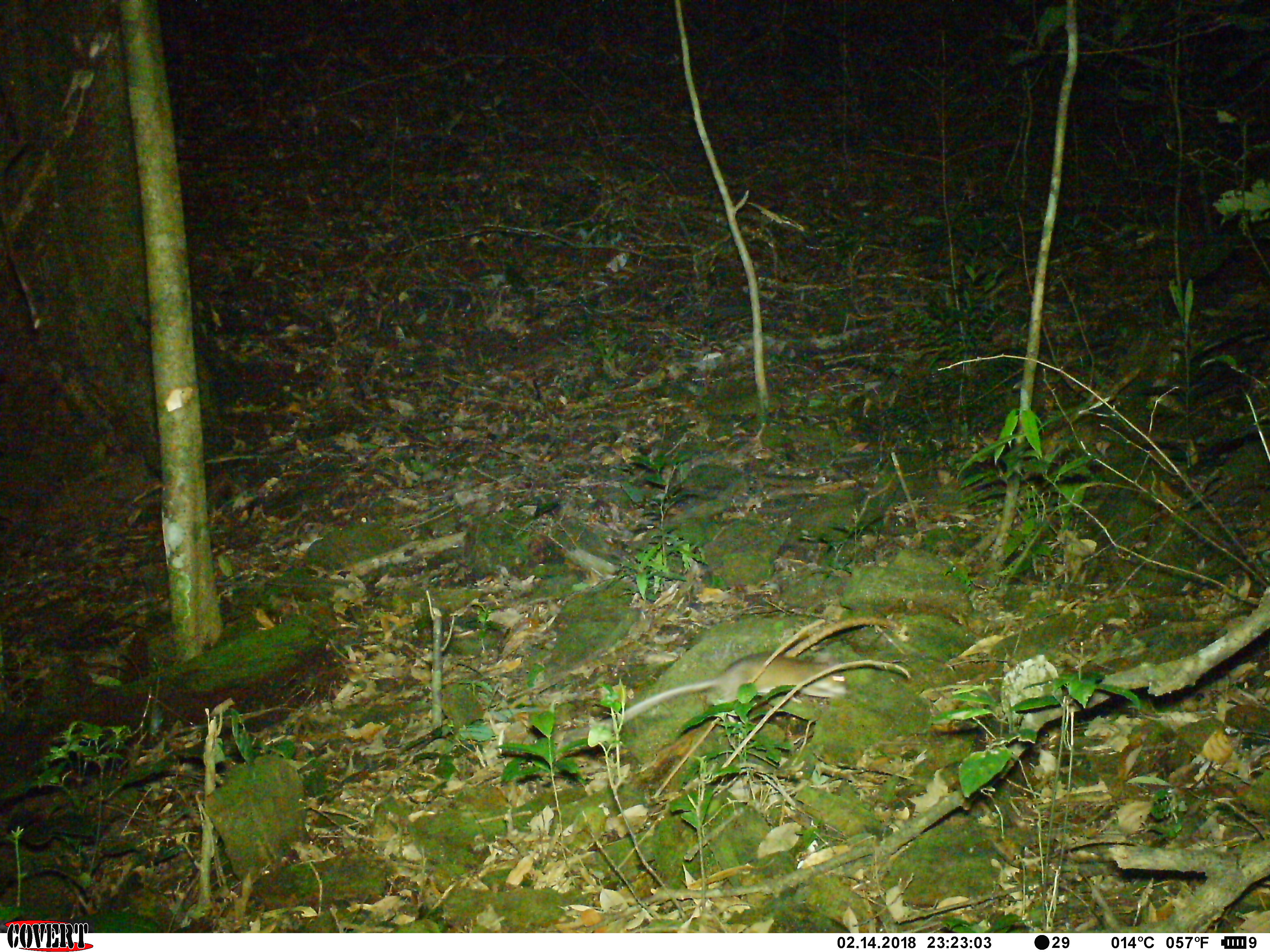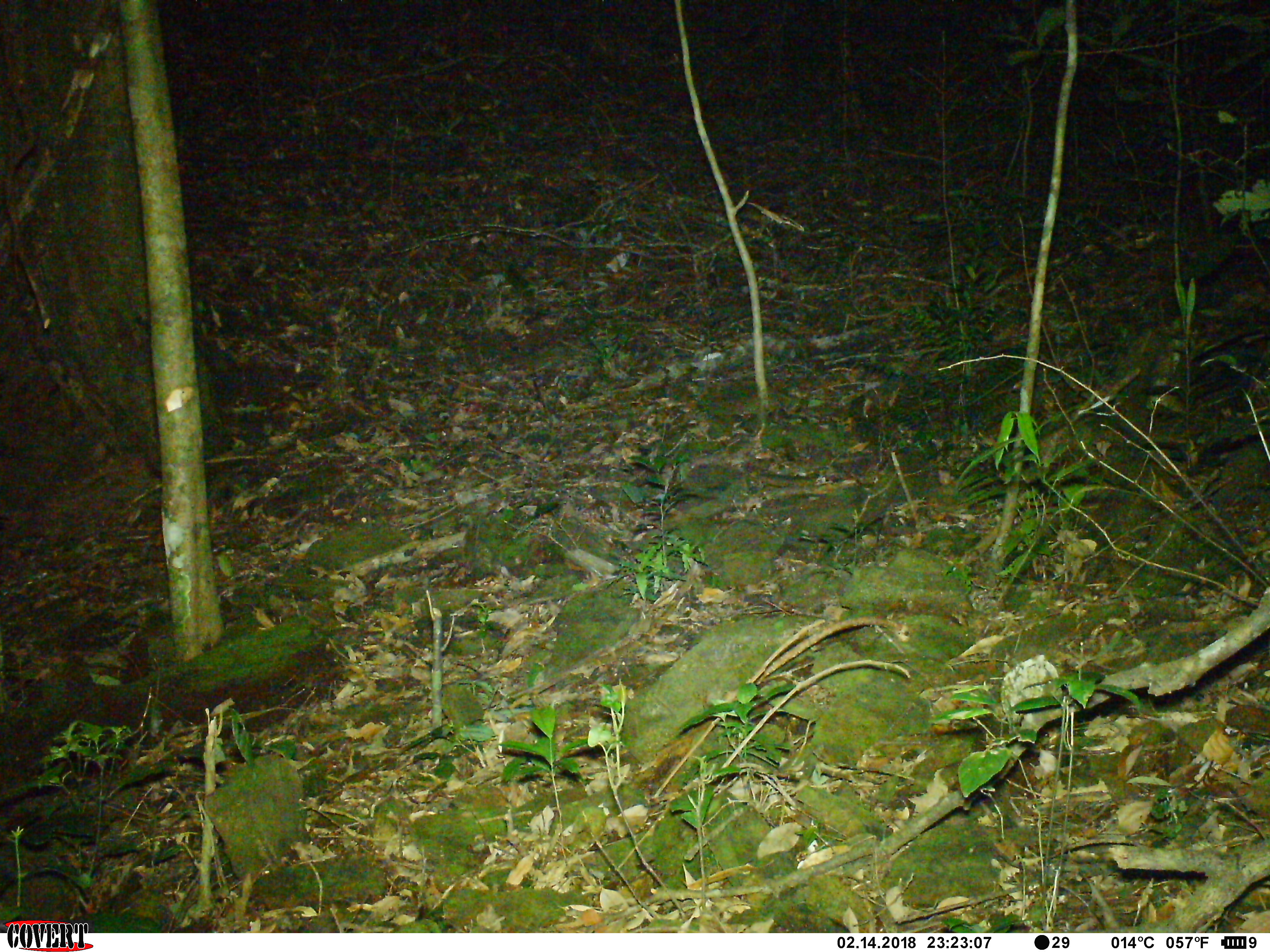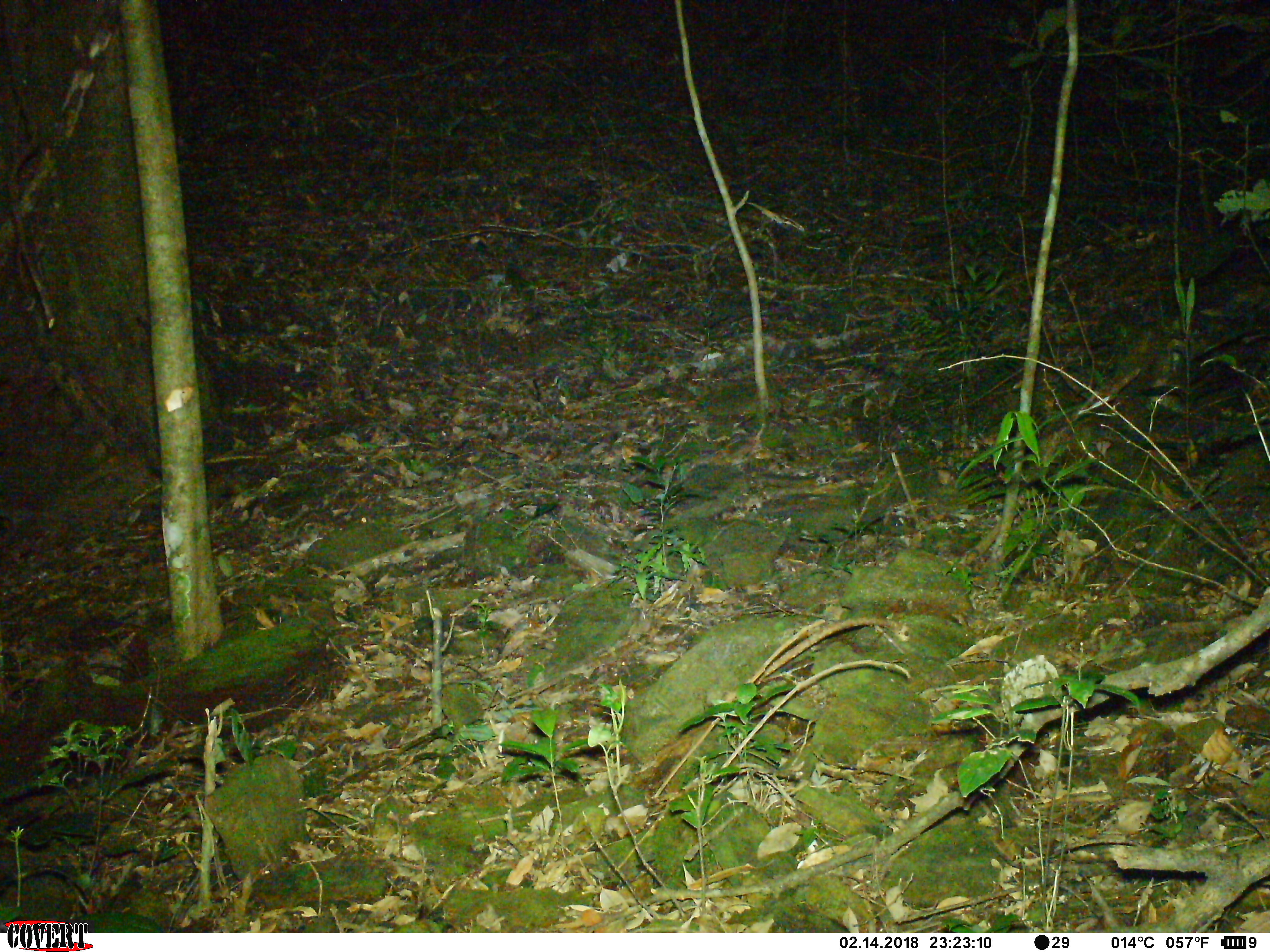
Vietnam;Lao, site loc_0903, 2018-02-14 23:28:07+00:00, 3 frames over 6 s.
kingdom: Animalia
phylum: Chordata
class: Mammalia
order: Rodentia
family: Muridae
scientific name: Muridae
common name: old-world mice and rats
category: unidentified murid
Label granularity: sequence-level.